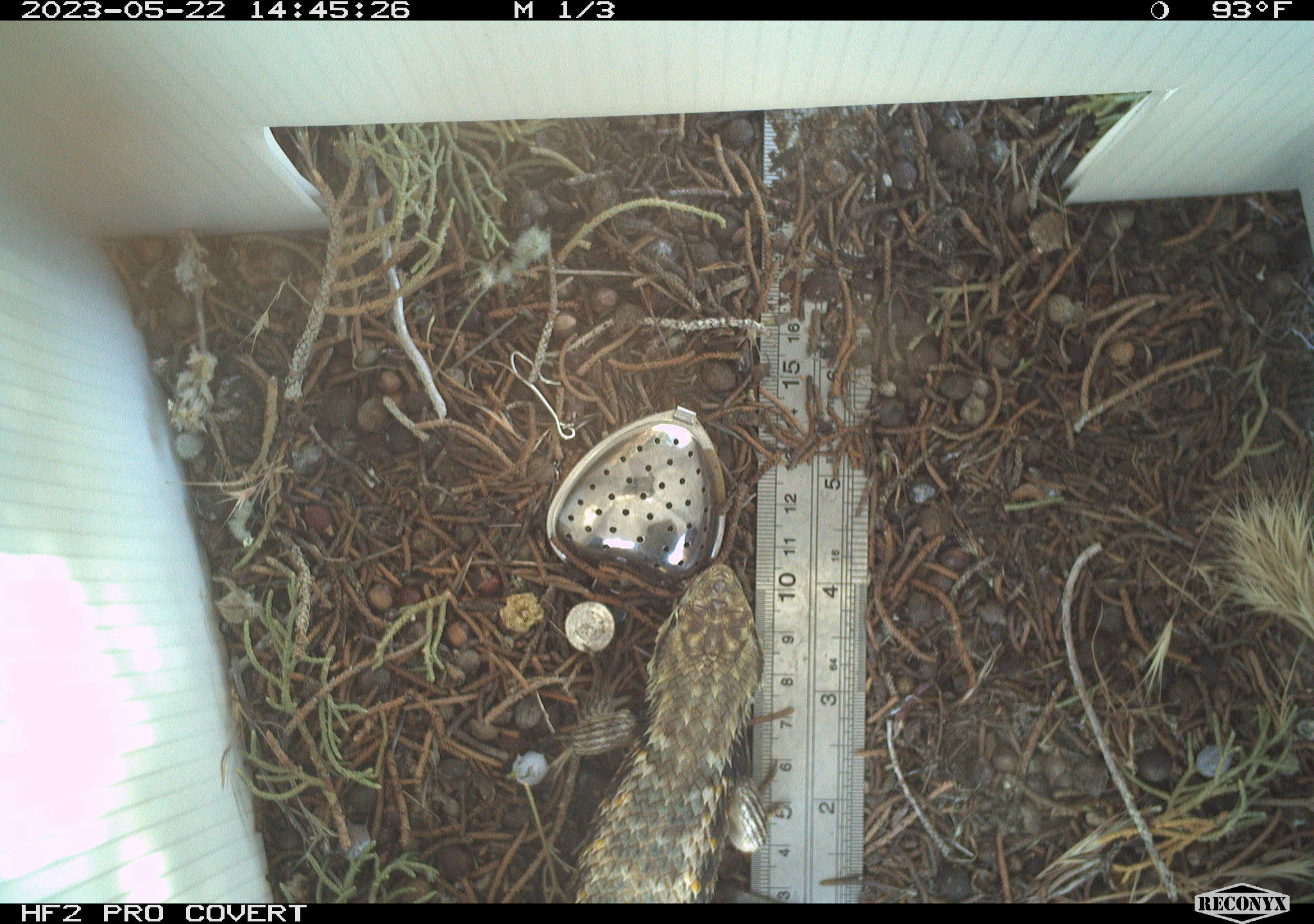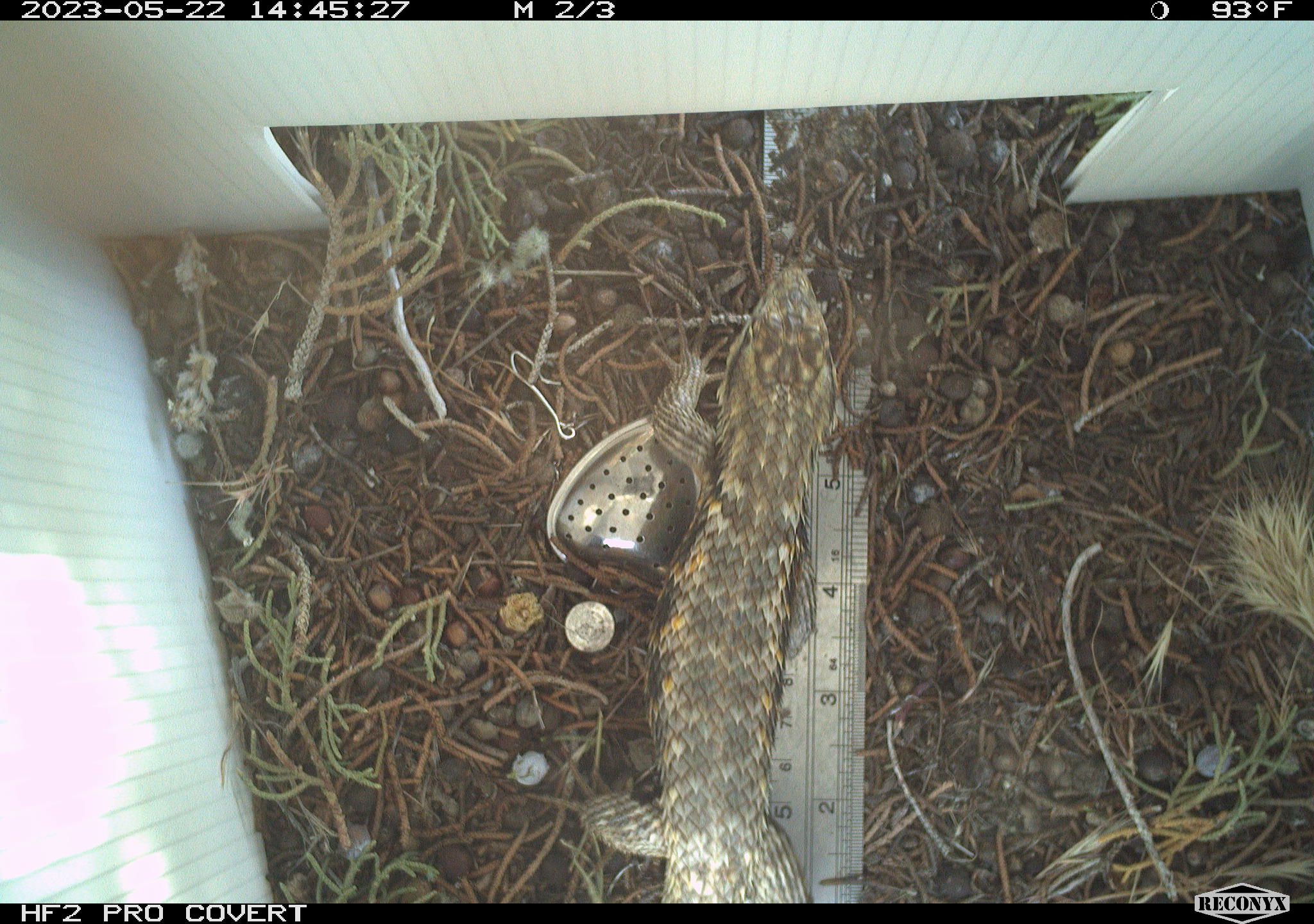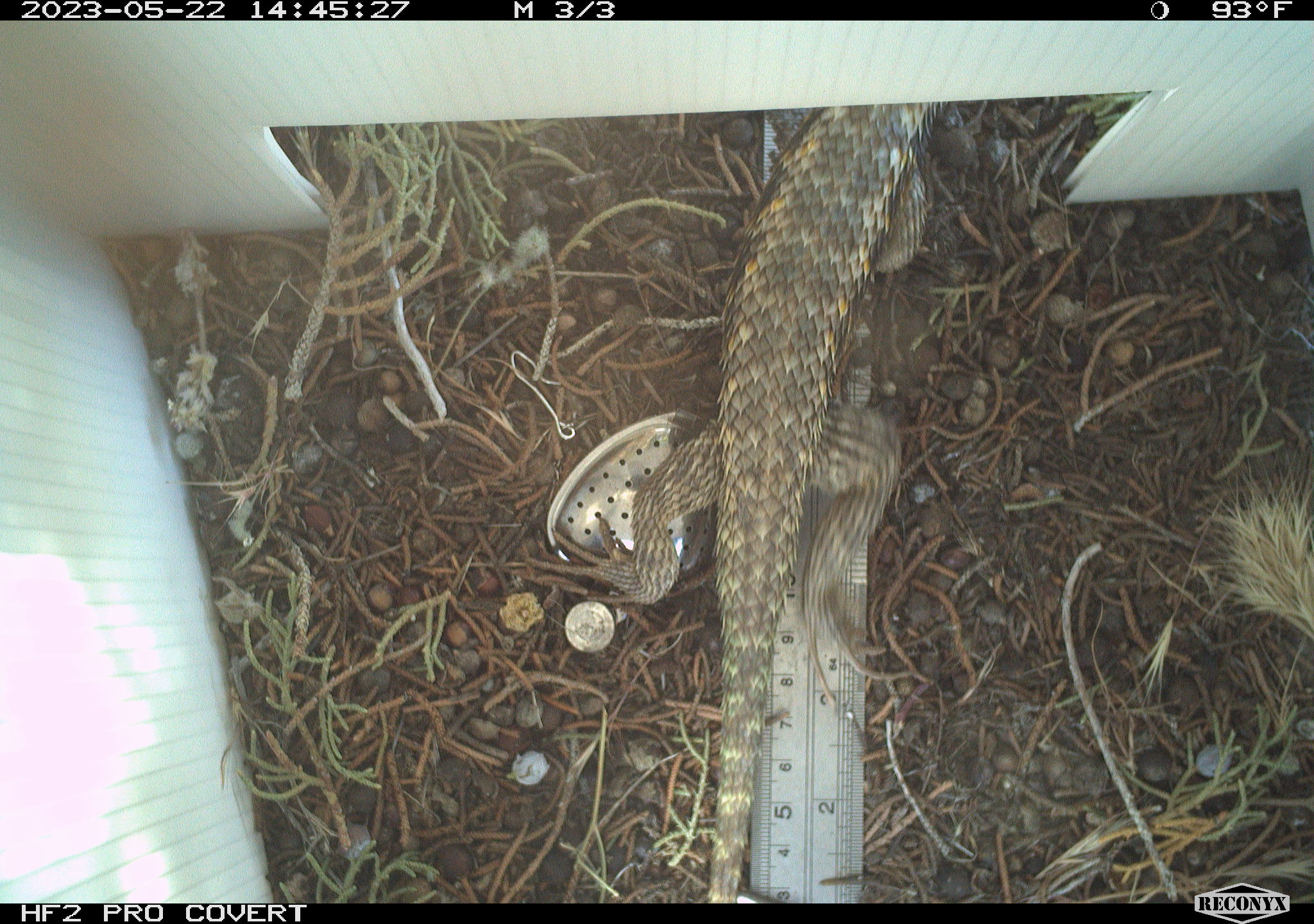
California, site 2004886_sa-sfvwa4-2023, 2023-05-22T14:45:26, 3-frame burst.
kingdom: Animalia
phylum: Chordata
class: Reptilia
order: Squamata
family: Phrynosomatidae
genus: Sceloporus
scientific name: Sceloporus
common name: spiny lizards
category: sceloporus species